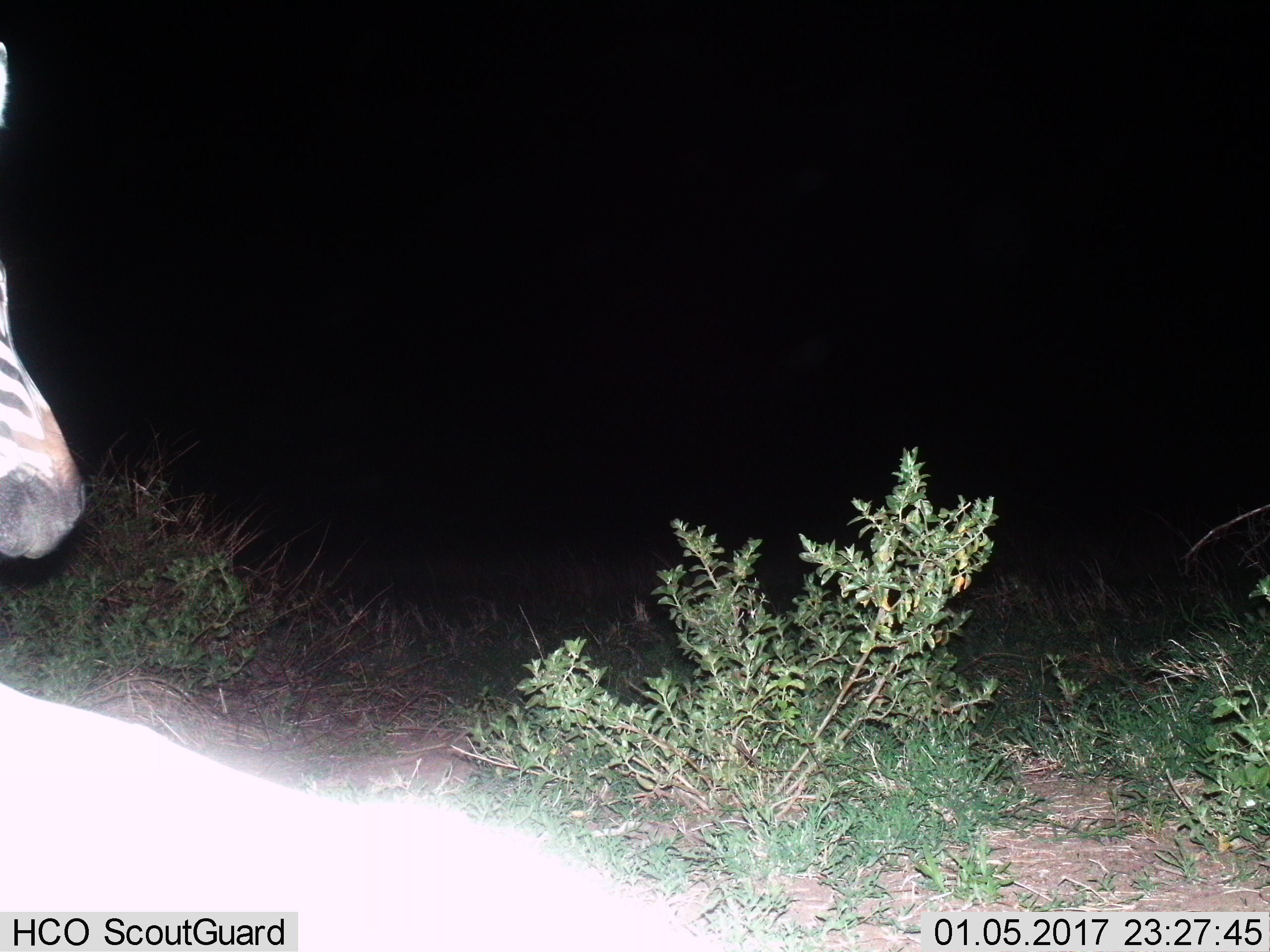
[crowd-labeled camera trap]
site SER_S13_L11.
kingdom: Animalia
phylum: Chordata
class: Mammalia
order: Perissodactyla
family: Equidae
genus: Equus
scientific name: Equus quagga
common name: plains zebra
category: zebraplains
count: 1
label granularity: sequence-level